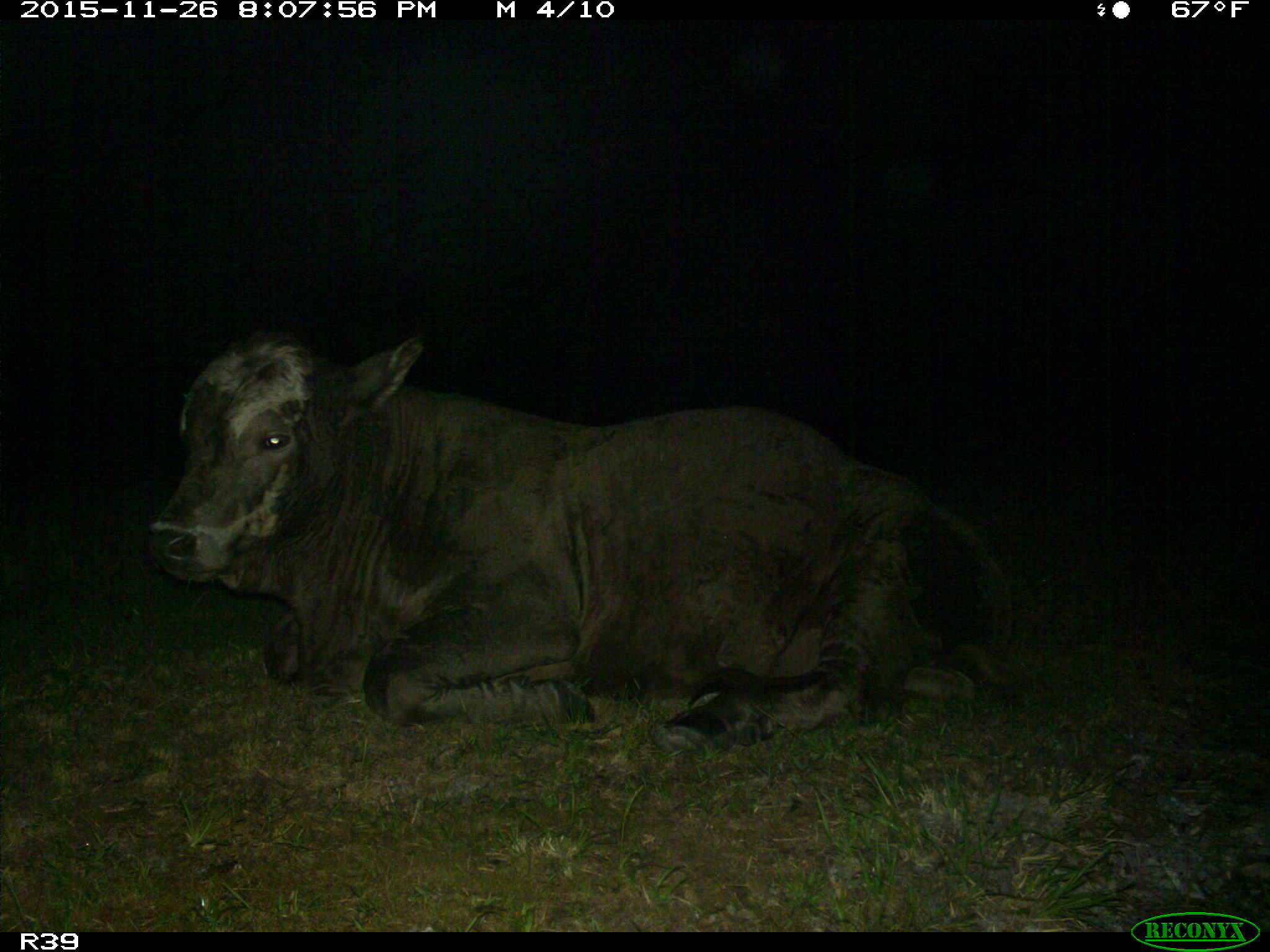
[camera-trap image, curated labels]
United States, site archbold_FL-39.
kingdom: Animalia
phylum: Chordata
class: Mammalia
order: Artiodactyla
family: Bovidae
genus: Bos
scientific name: Bos taurus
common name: domestic cow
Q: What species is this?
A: Bos taurus (domestic cow).